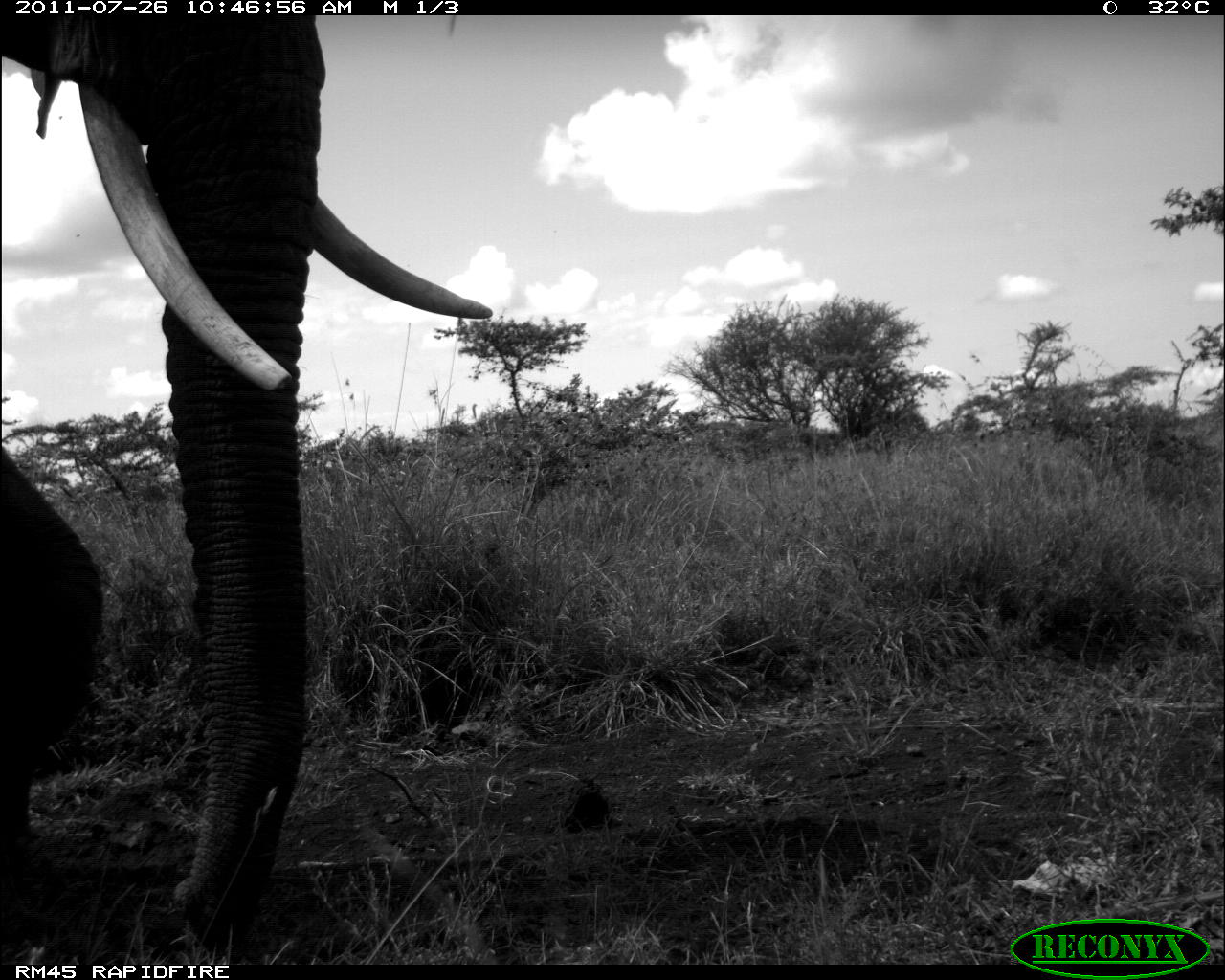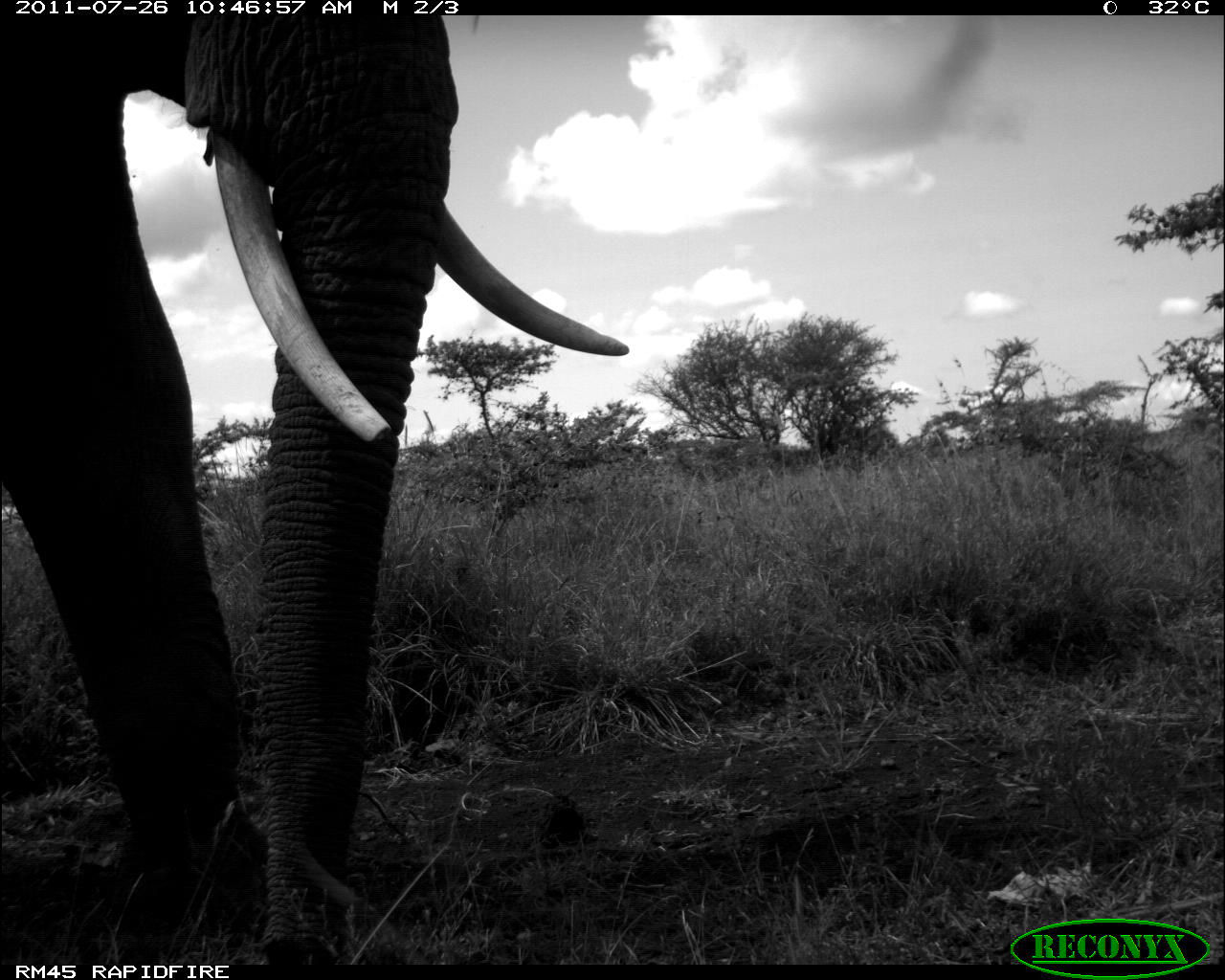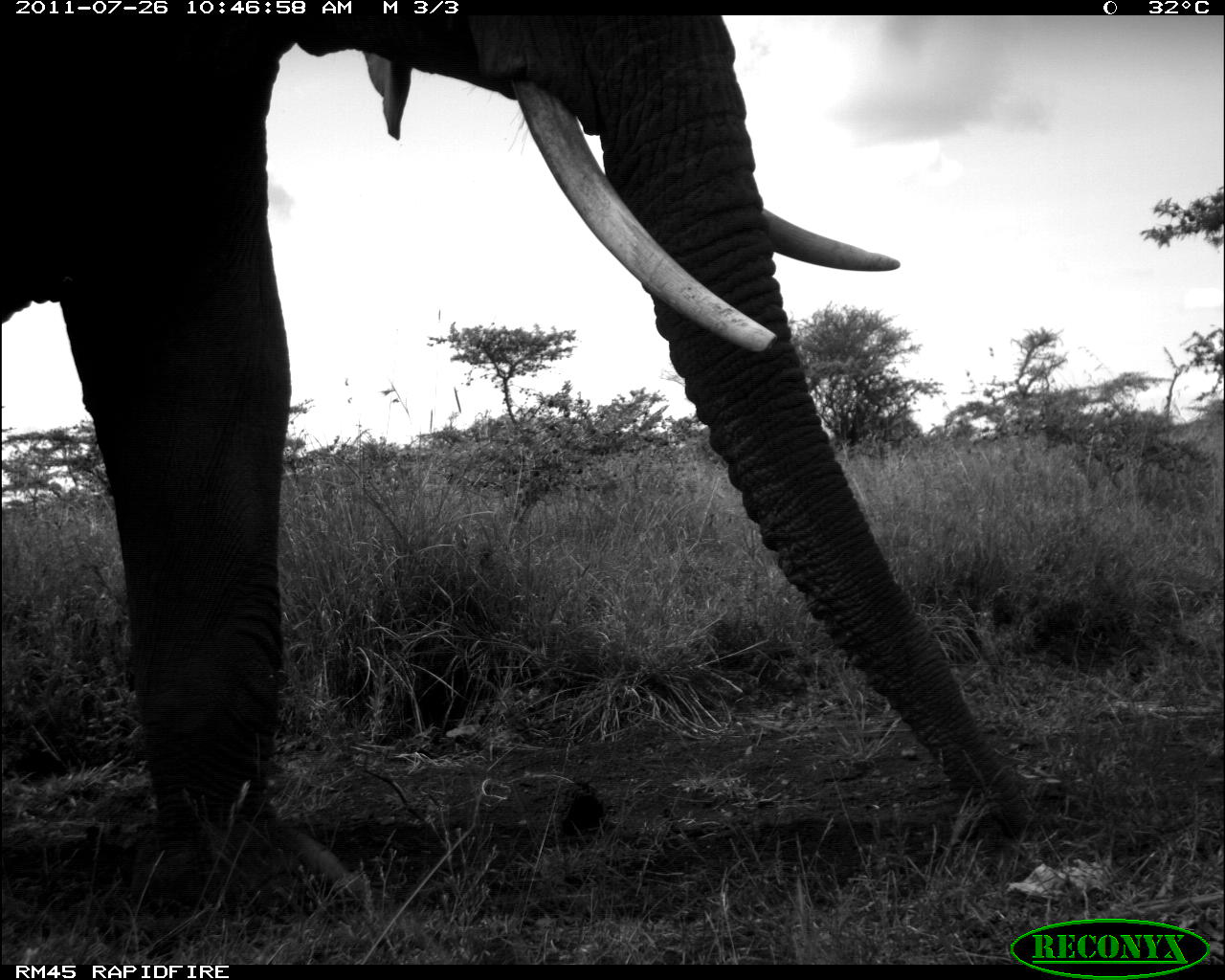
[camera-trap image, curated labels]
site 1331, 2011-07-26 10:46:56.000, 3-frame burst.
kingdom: Animalia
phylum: Chordata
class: Mammalia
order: Proboscidea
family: Elephantidae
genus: Loxodonta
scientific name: Loxodonta africana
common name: african bush elephant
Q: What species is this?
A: Loxodonta africana (african bush elephant).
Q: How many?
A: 1.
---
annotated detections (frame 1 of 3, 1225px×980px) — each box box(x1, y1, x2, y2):
loxodonta africana: box(0, 16, 491, 957)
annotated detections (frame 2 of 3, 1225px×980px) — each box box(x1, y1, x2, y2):
loxodonta africana: box(0, 17, 629, 960)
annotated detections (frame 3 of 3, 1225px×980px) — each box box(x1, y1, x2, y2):
loxodonta africana: box(1, 14, 1032, 919)